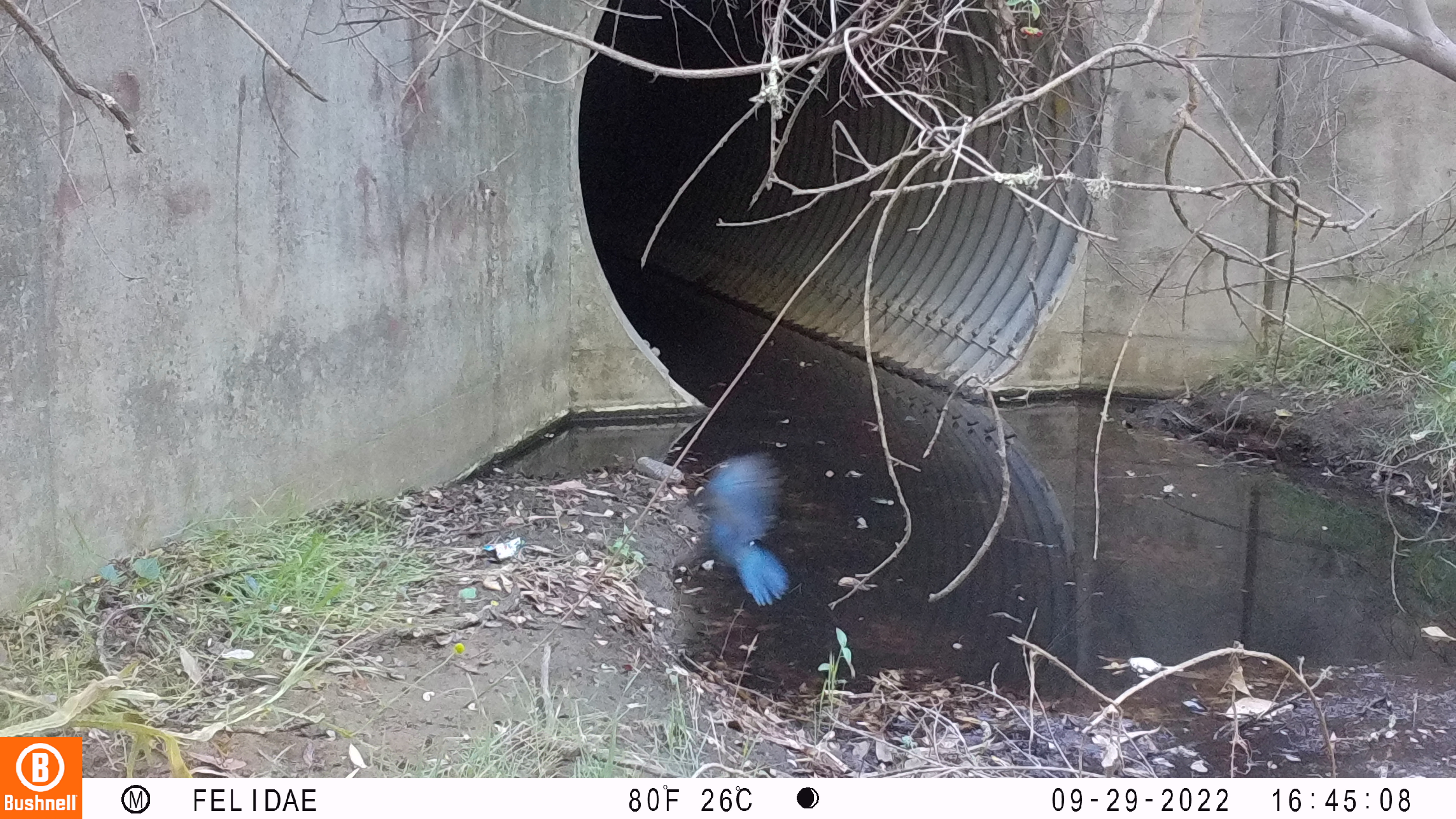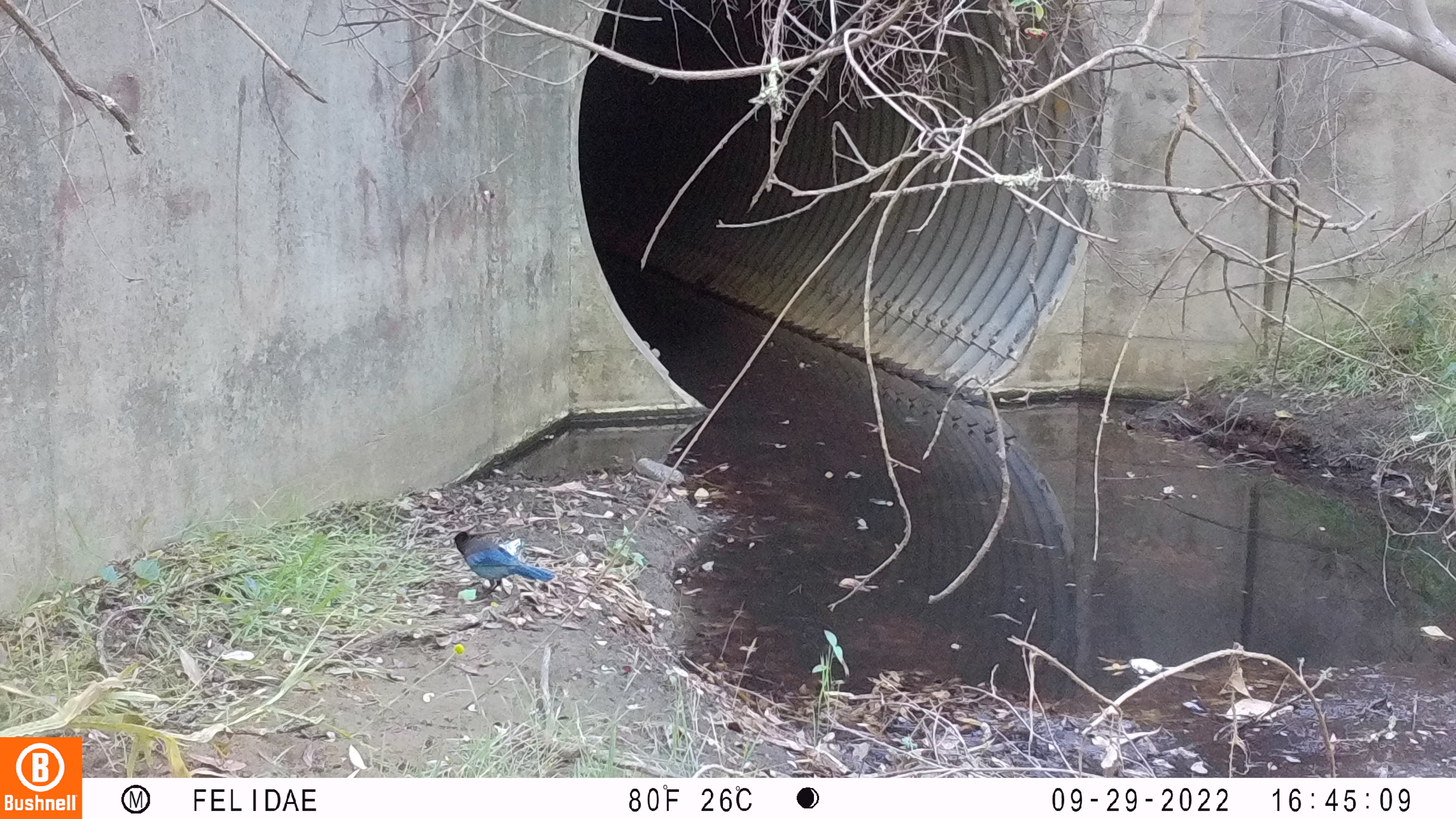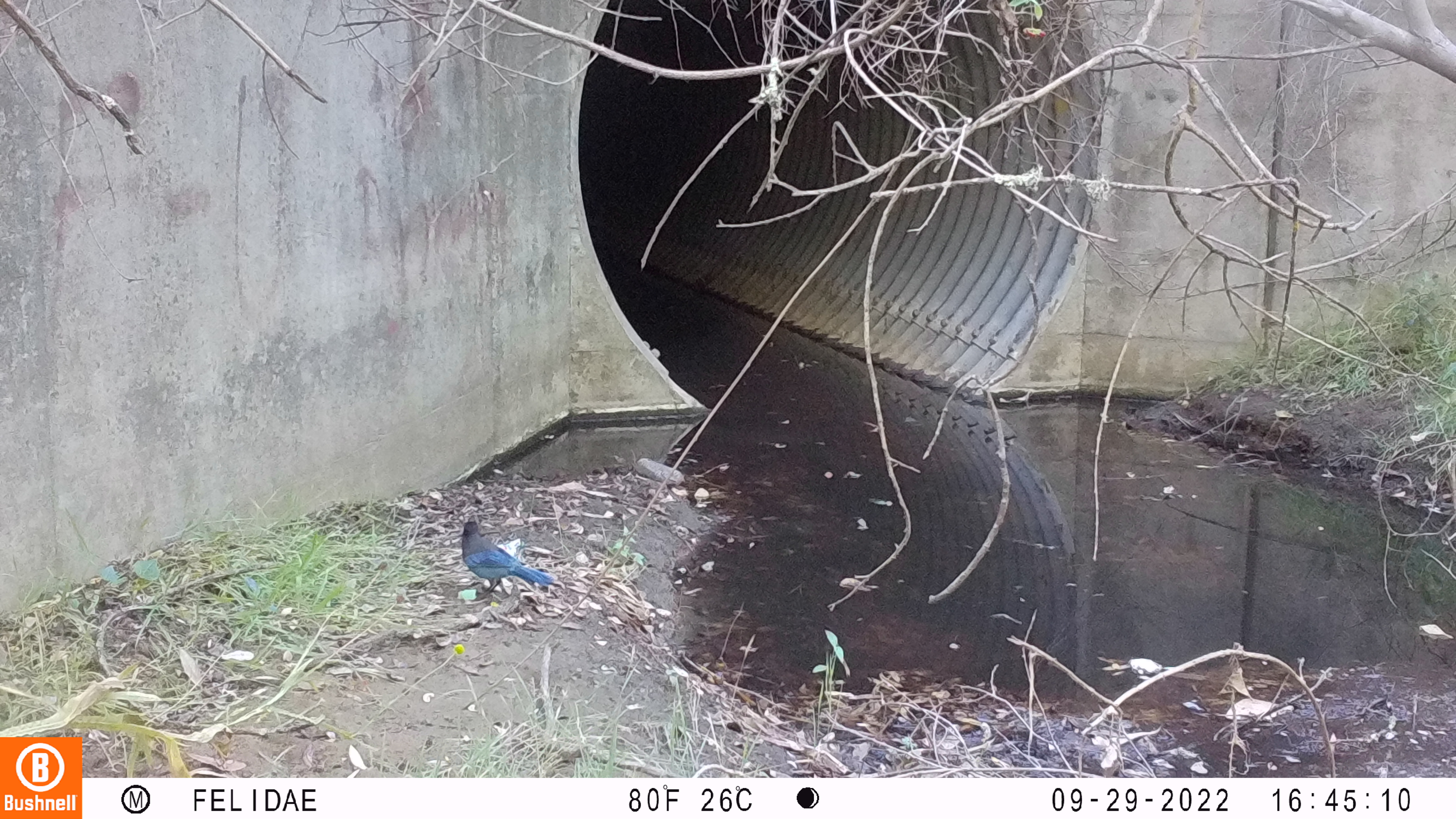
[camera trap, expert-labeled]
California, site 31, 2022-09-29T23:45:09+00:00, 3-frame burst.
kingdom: Animalia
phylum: Chordata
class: Aves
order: Passeriformes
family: Corvidae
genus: Cyanocitta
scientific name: Cyanocitta stelleri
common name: steller's jay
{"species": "steller's jay (Cyanocitta stelleri)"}